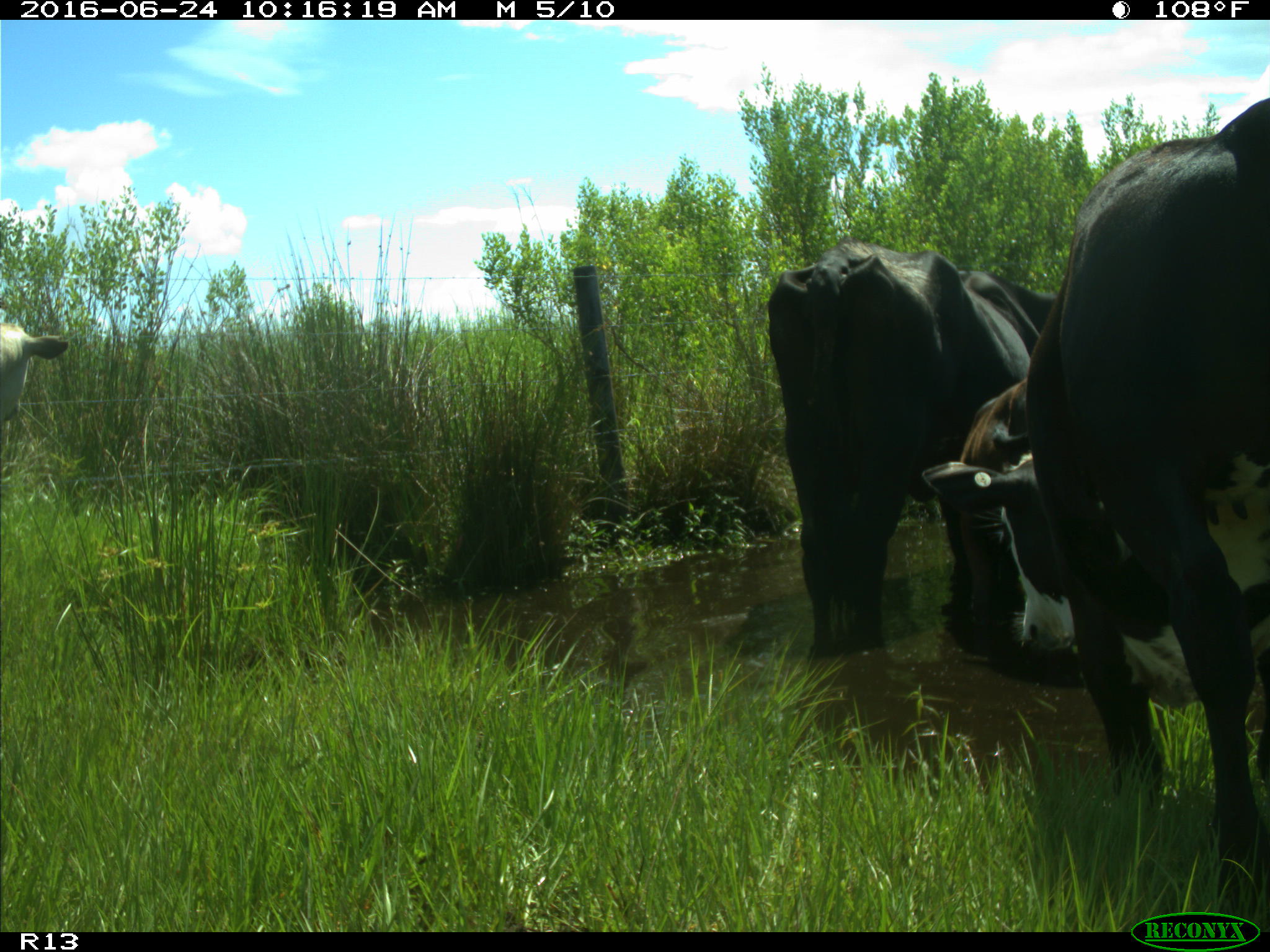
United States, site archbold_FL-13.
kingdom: Animalia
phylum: Chordata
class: Mammalia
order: Artiodactyla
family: Bovidae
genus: Bos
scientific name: Bos taurus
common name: domestic cow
Bos taurus (domestic cow).